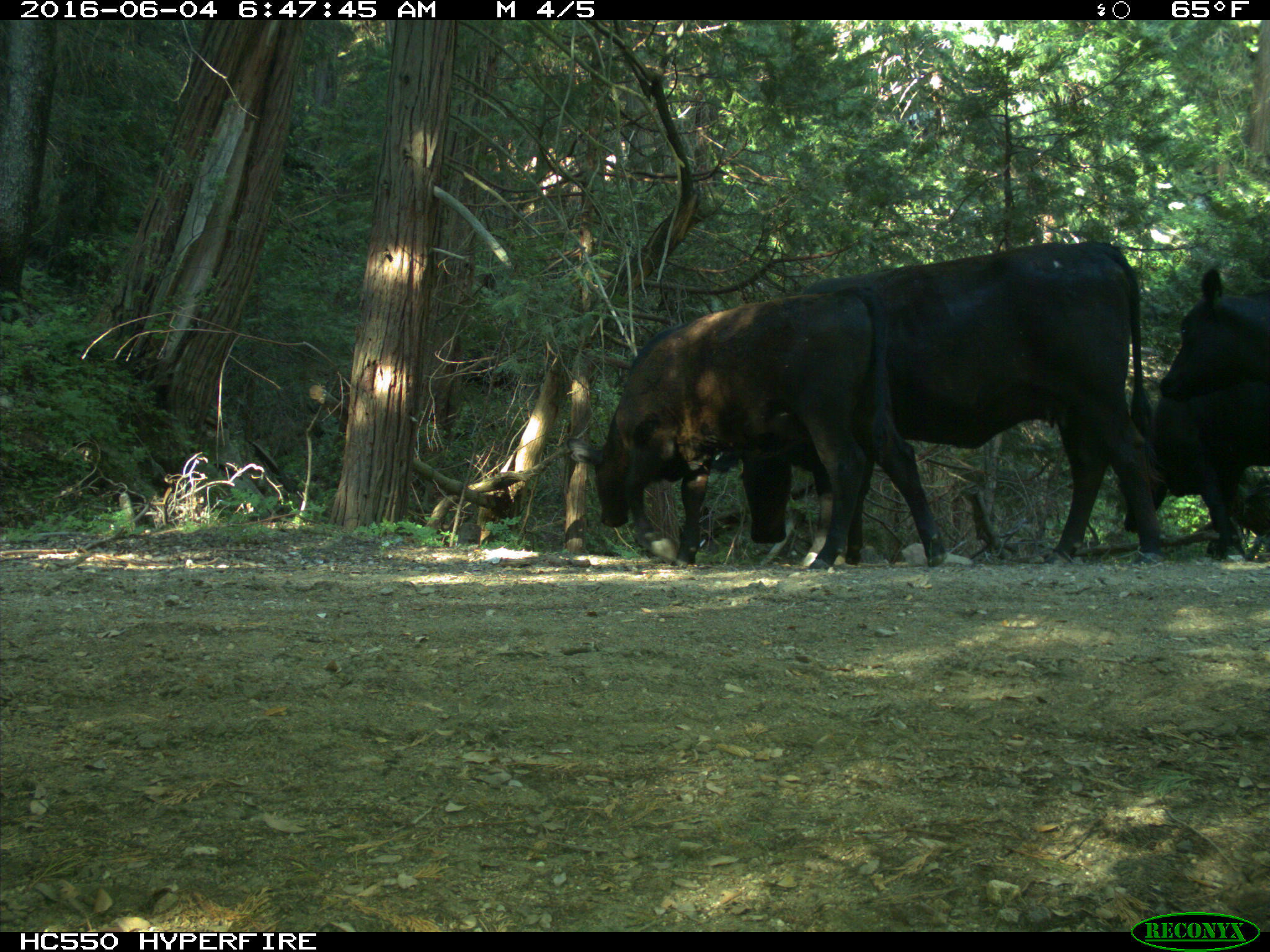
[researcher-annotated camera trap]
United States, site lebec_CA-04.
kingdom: Animalia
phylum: Chordata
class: Mammalia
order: Artiodactyla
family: Bovidae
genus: Bos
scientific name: Bos taurus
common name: domestic cow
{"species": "Bos taurus (domestic cow)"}